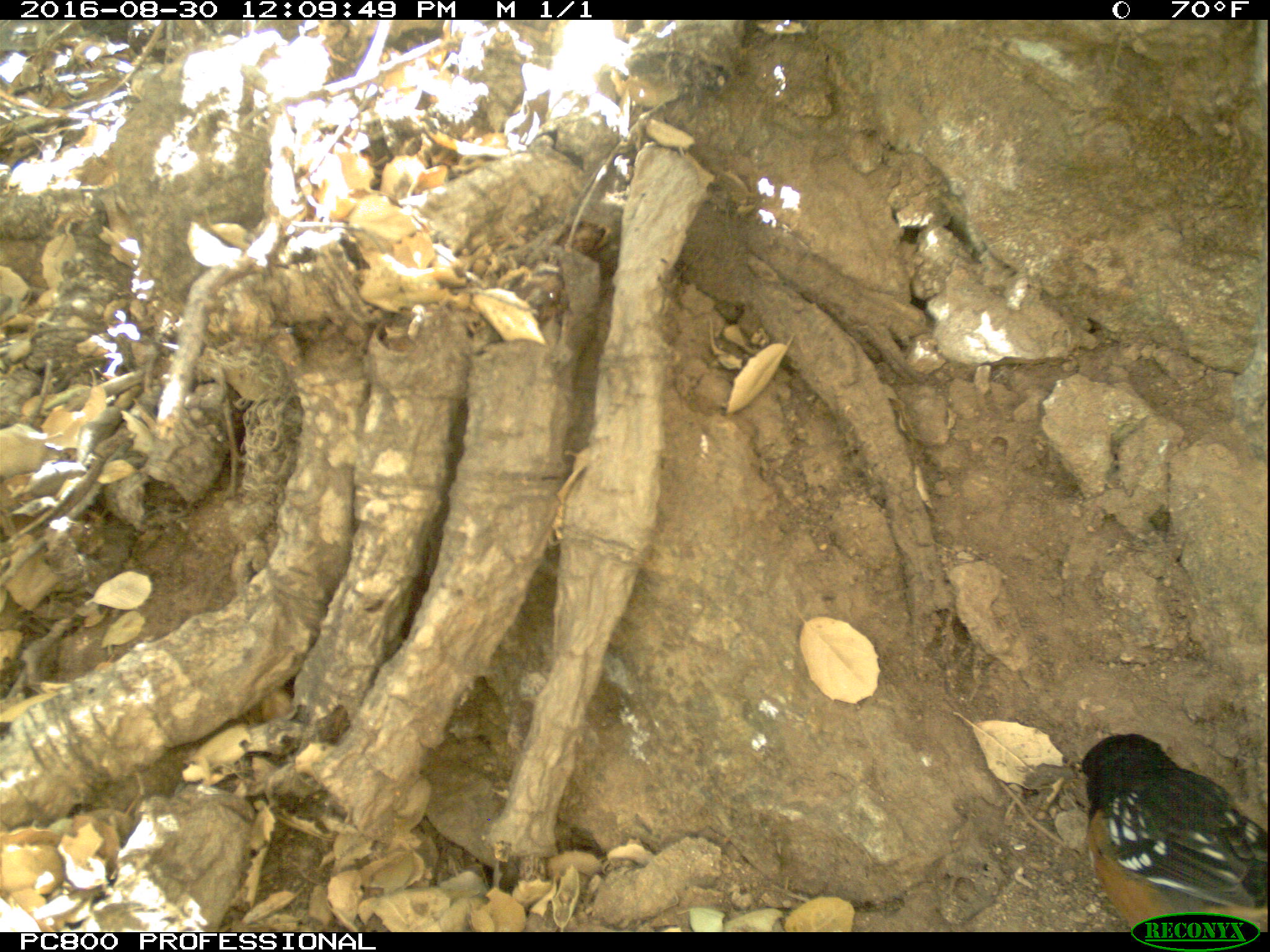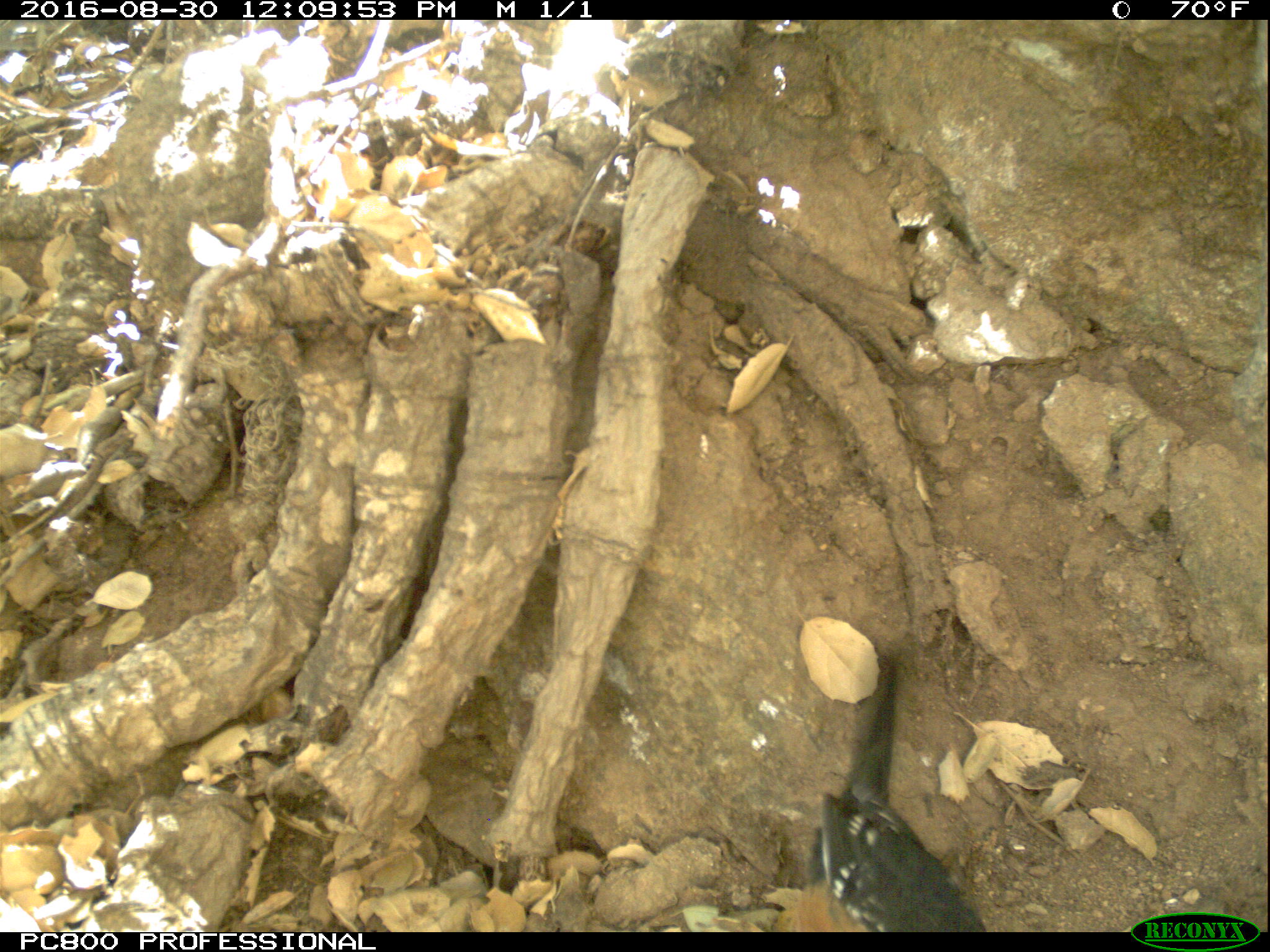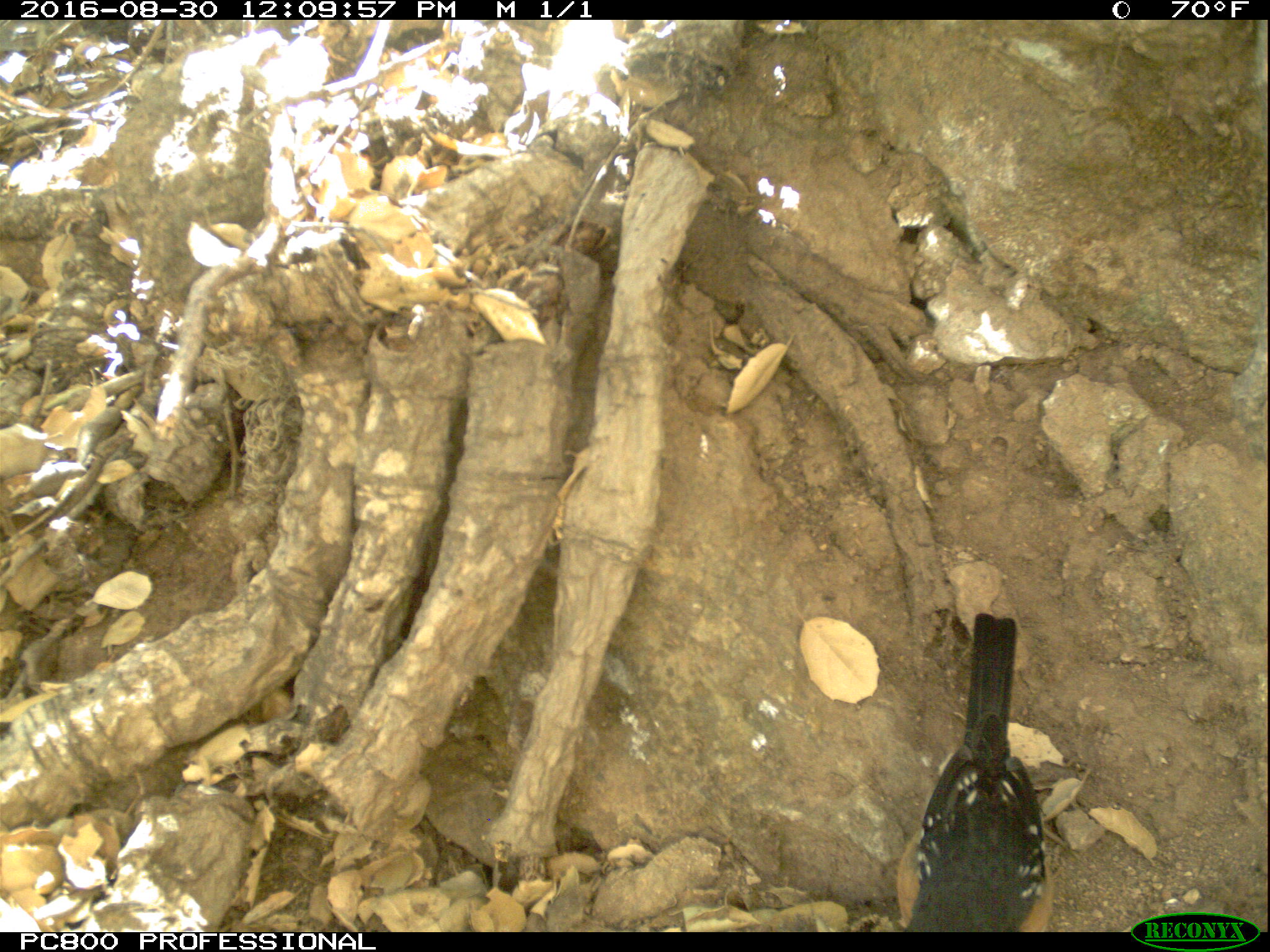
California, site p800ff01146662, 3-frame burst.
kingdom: Animalia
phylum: Chordata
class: Aves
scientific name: Aves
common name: bird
Bird (Aves).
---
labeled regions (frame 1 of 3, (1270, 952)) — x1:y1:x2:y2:
bird: 1081:730:1269:932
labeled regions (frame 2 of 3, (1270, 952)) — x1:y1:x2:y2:
bird: 822:786:986:932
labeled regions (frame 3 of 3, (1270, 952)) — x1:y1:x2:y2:
bird: 899:609:1054:932